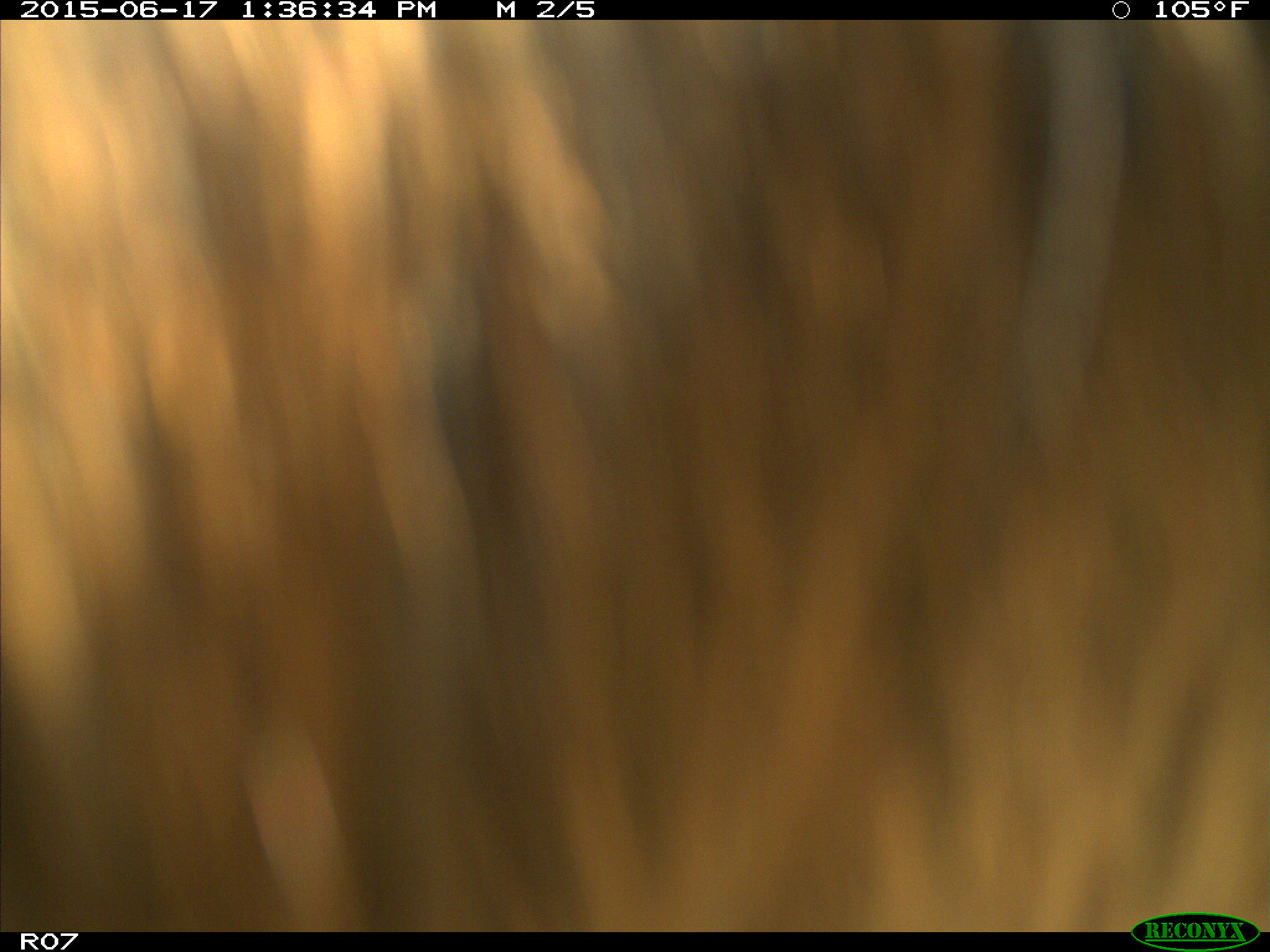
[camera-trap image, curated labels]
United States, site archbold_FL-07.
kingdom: Animalia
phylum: Chordata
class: Mammalia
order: Artiodactyla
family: Bovidae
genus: Bos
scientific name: Bos taurus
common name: domestic cow